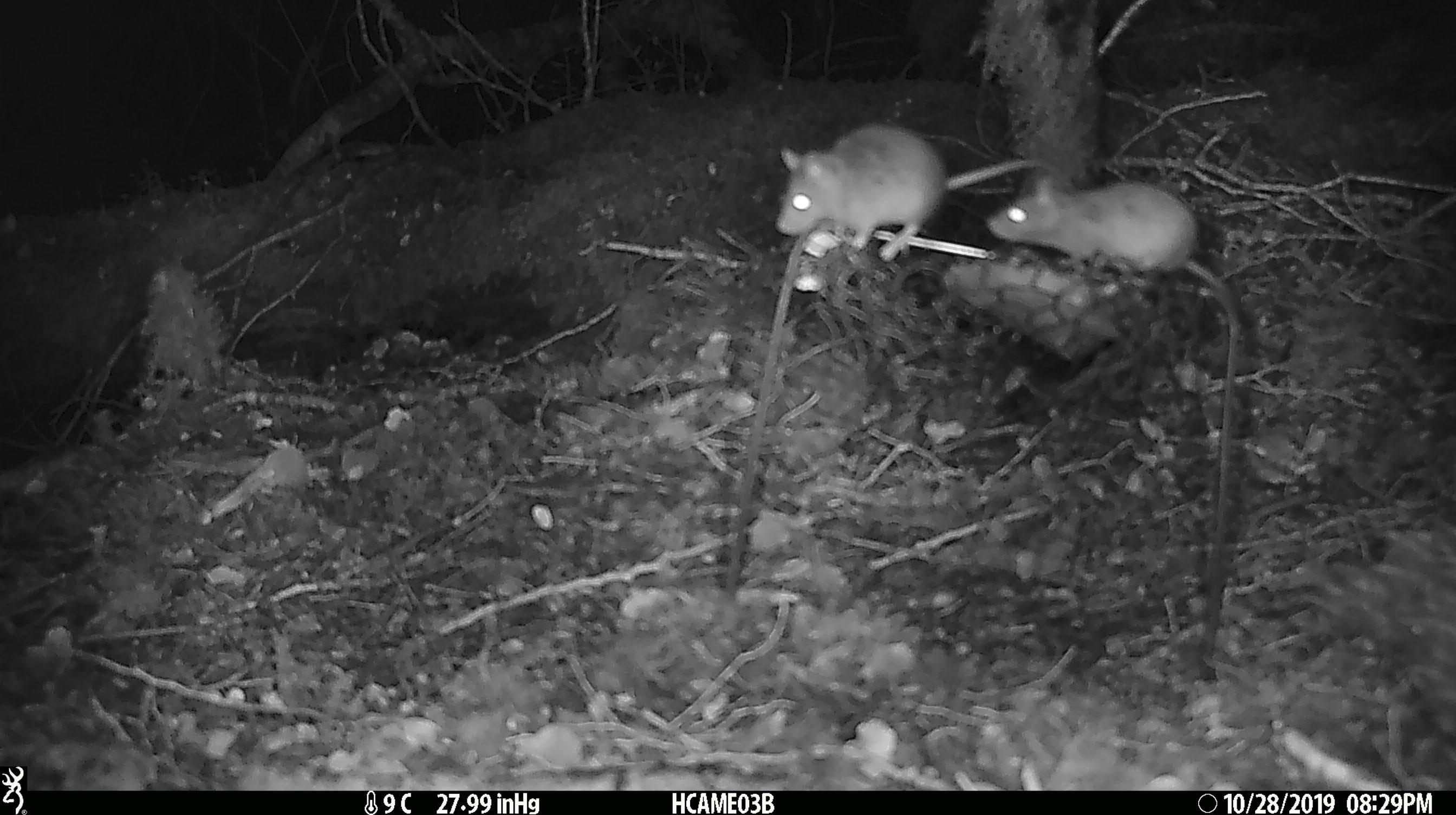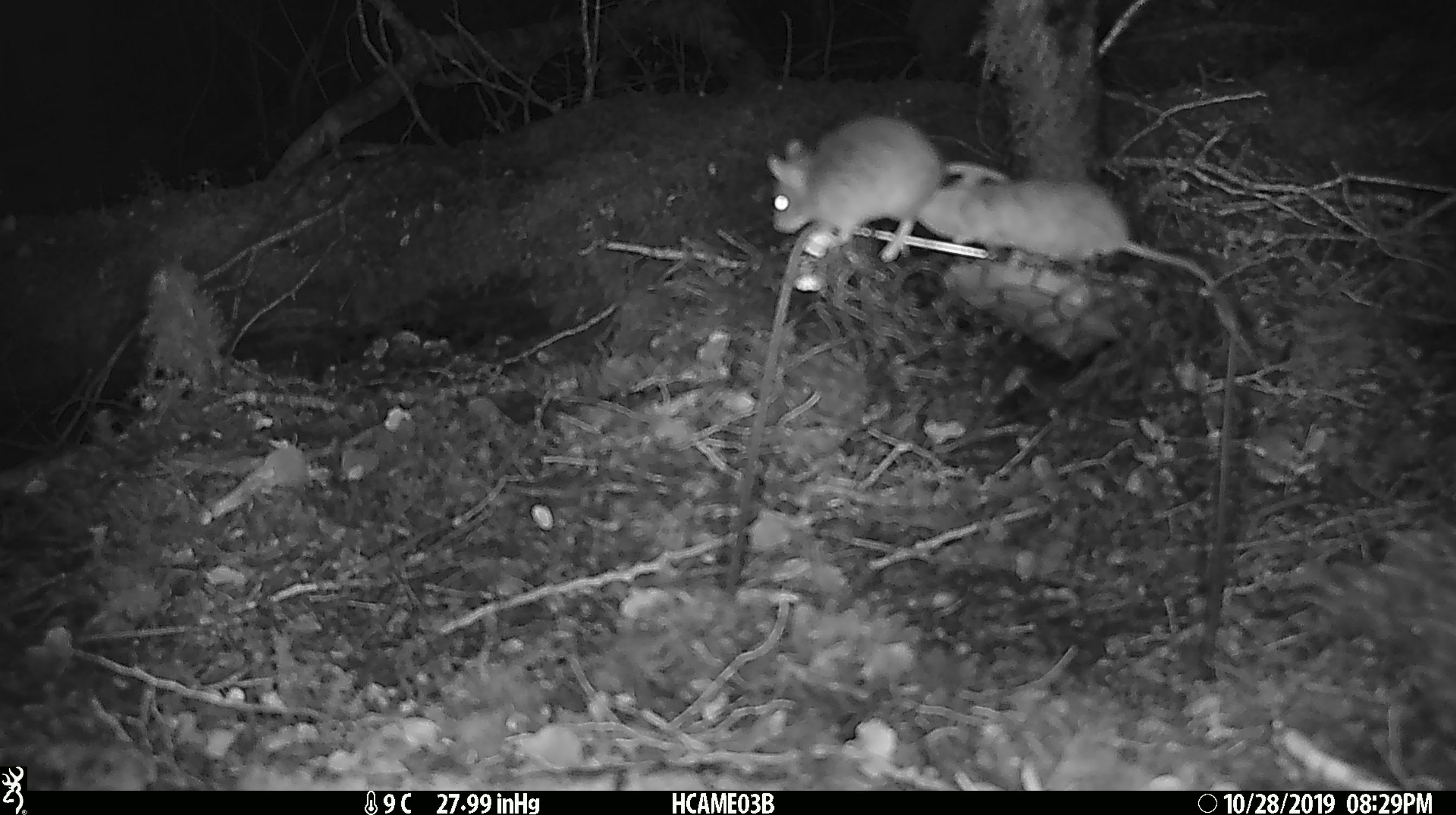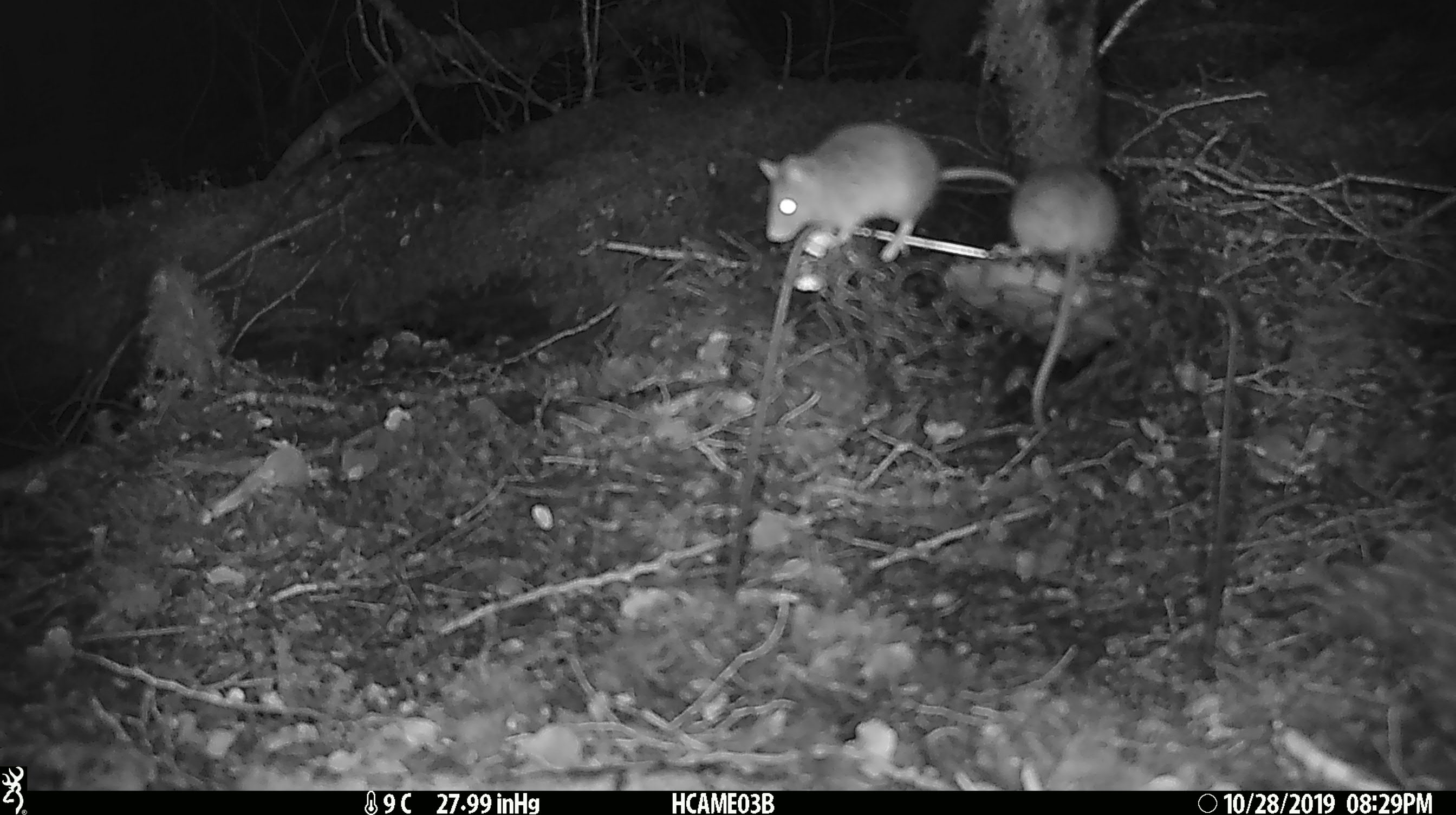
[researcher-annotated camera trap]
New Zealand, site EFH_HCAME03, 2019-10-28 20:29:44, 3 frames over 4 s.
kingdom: Animalia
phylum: Chordata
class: Mammalia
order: Rodentia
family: Muridae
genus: Mus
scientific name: Mus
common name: mouse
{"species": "mouse (Mus)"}